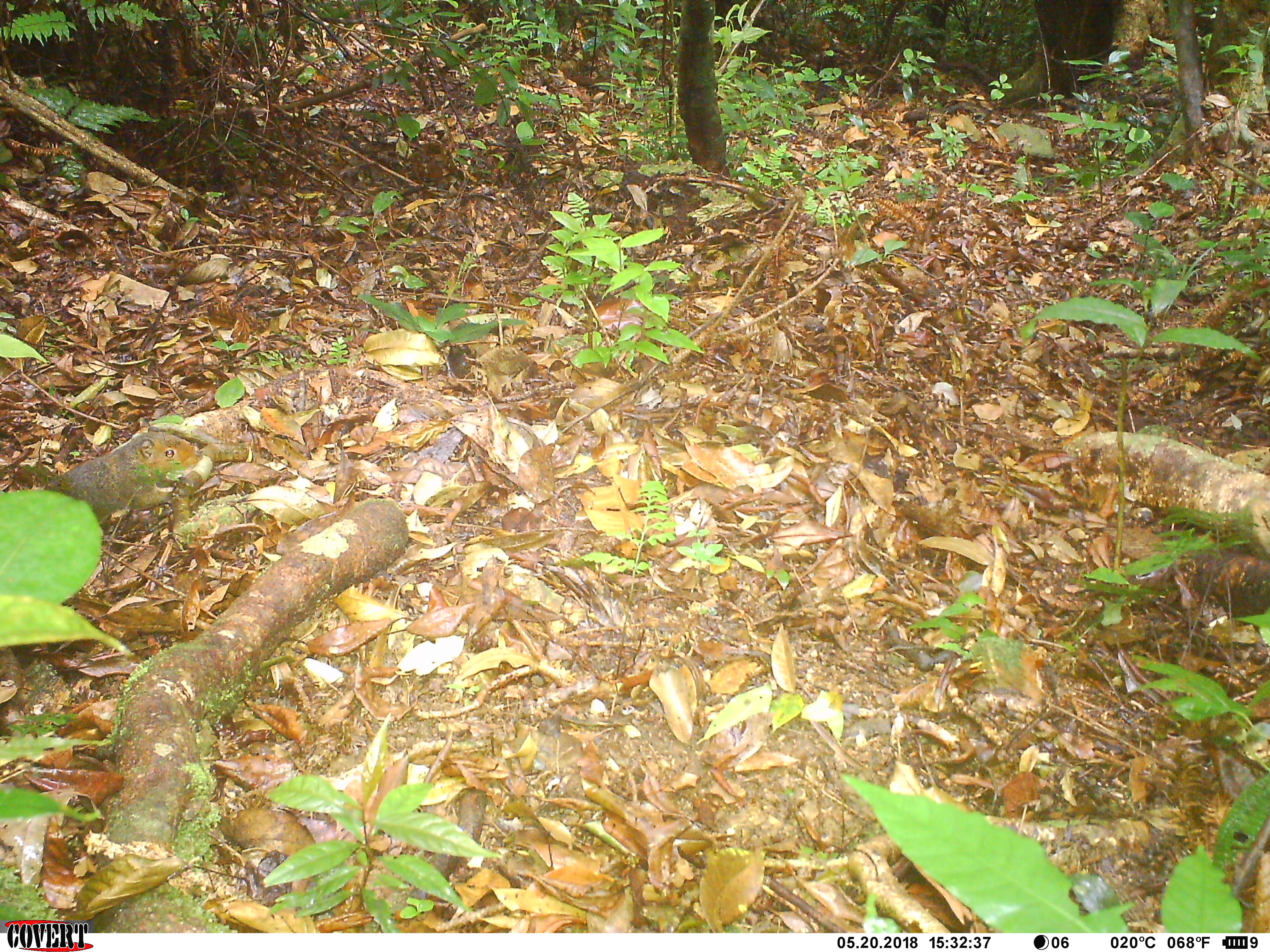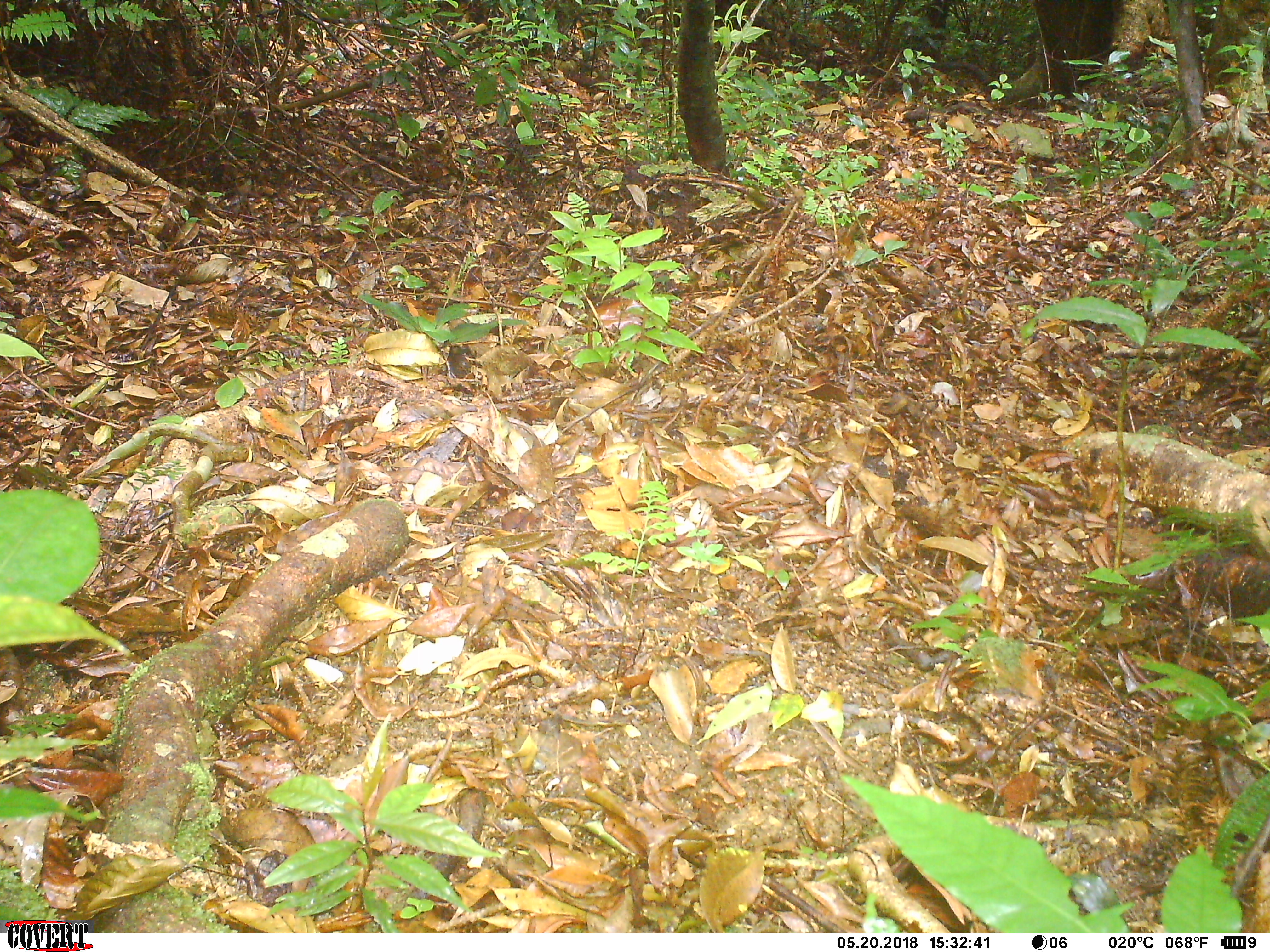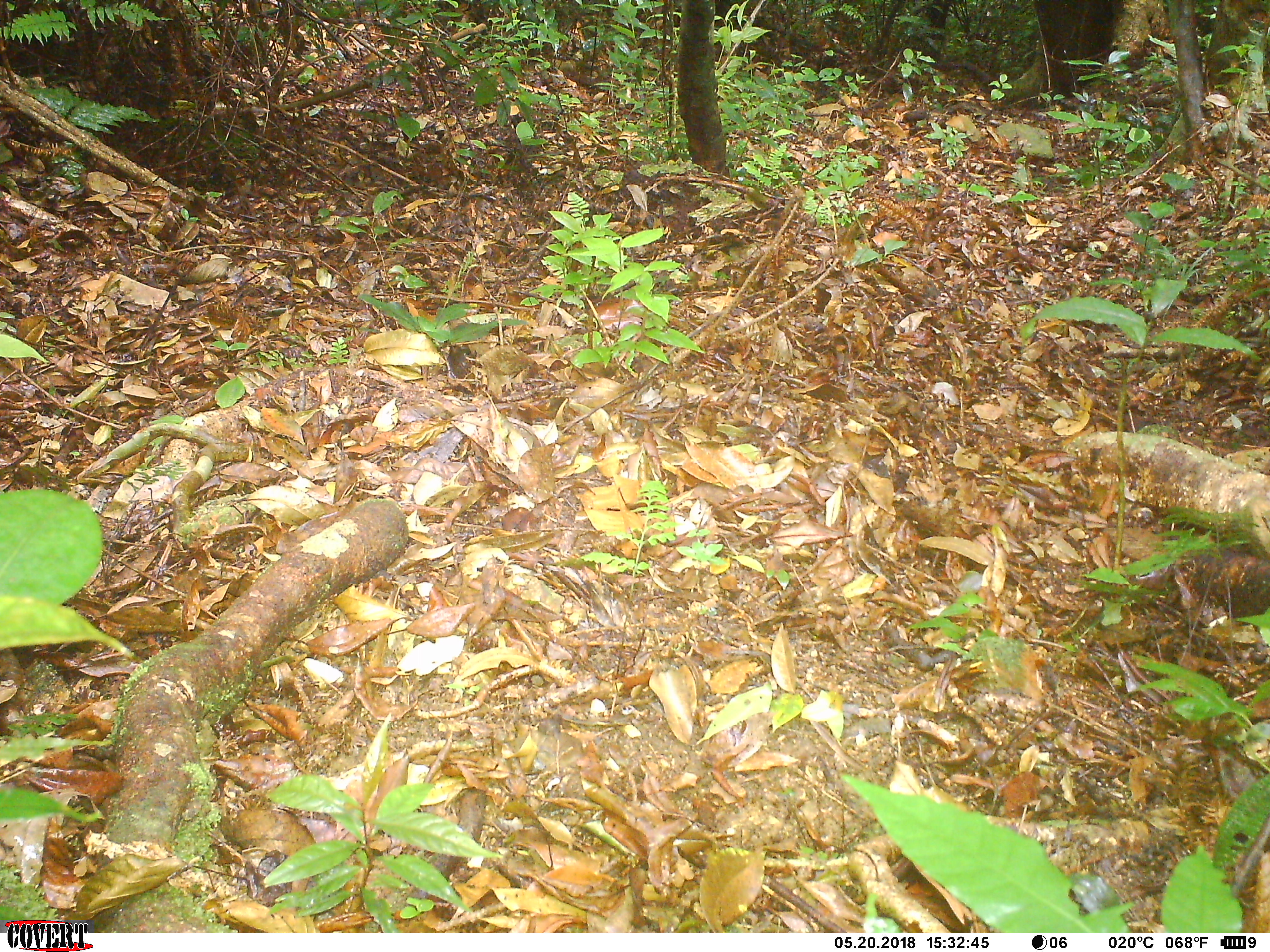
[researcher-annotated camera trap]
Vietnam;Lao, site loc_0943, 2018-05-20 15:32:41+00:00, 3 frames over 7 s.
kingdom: Animalia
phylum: Chordata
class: Mammalia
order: Rodentia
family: Sciuridae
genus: Dremomys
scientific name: Dremomys rufigenis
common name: red-cheeked squirrel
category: red cheeked squirrel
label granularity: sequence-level